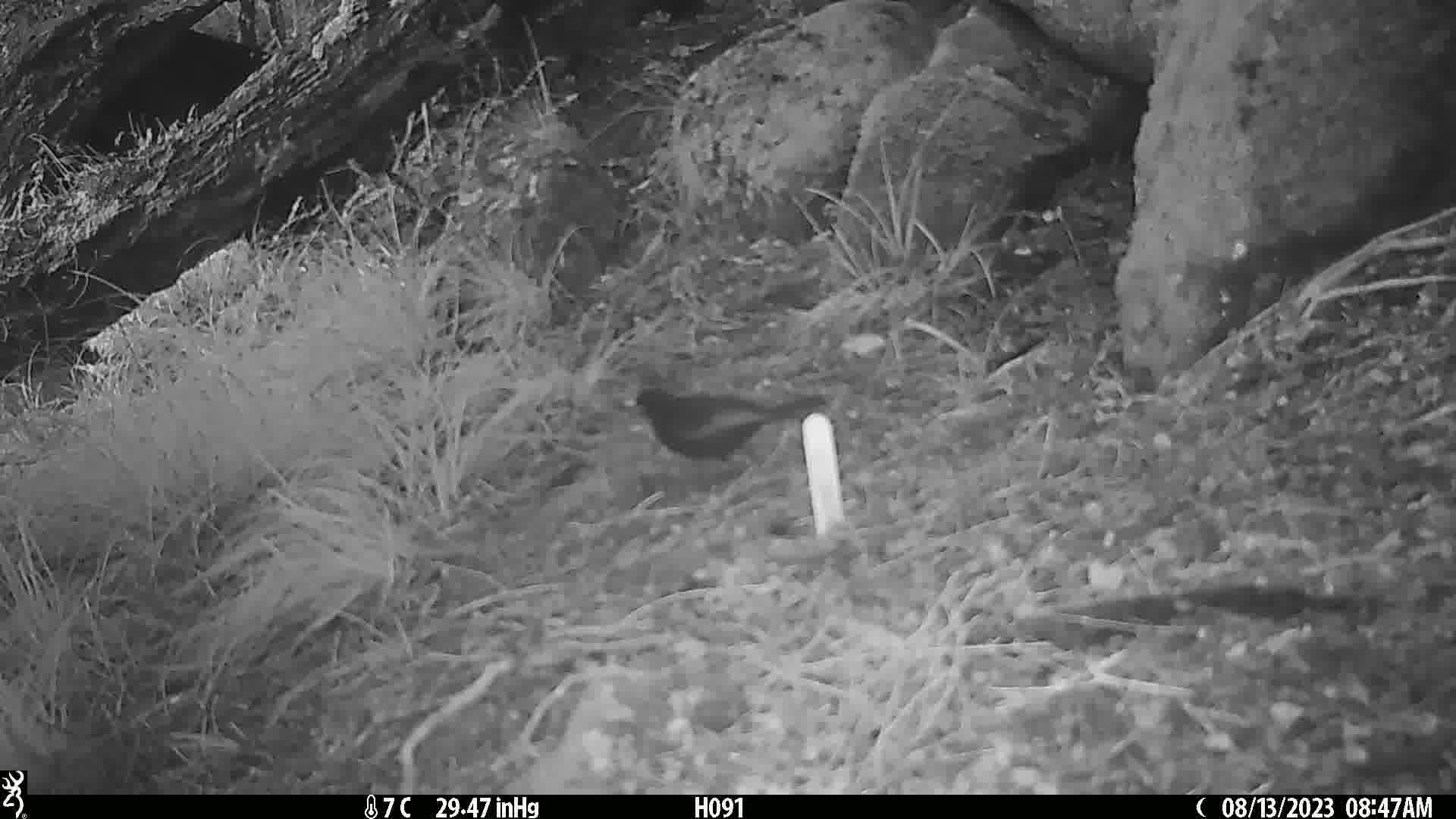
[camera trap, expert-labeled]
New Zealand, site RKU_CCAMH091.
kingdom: Animalia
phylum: Chordata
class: Aves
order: Passeriformes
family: Turdidae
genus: Turdus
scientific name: Turdus merula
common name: eurasian blackbird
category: blackbird